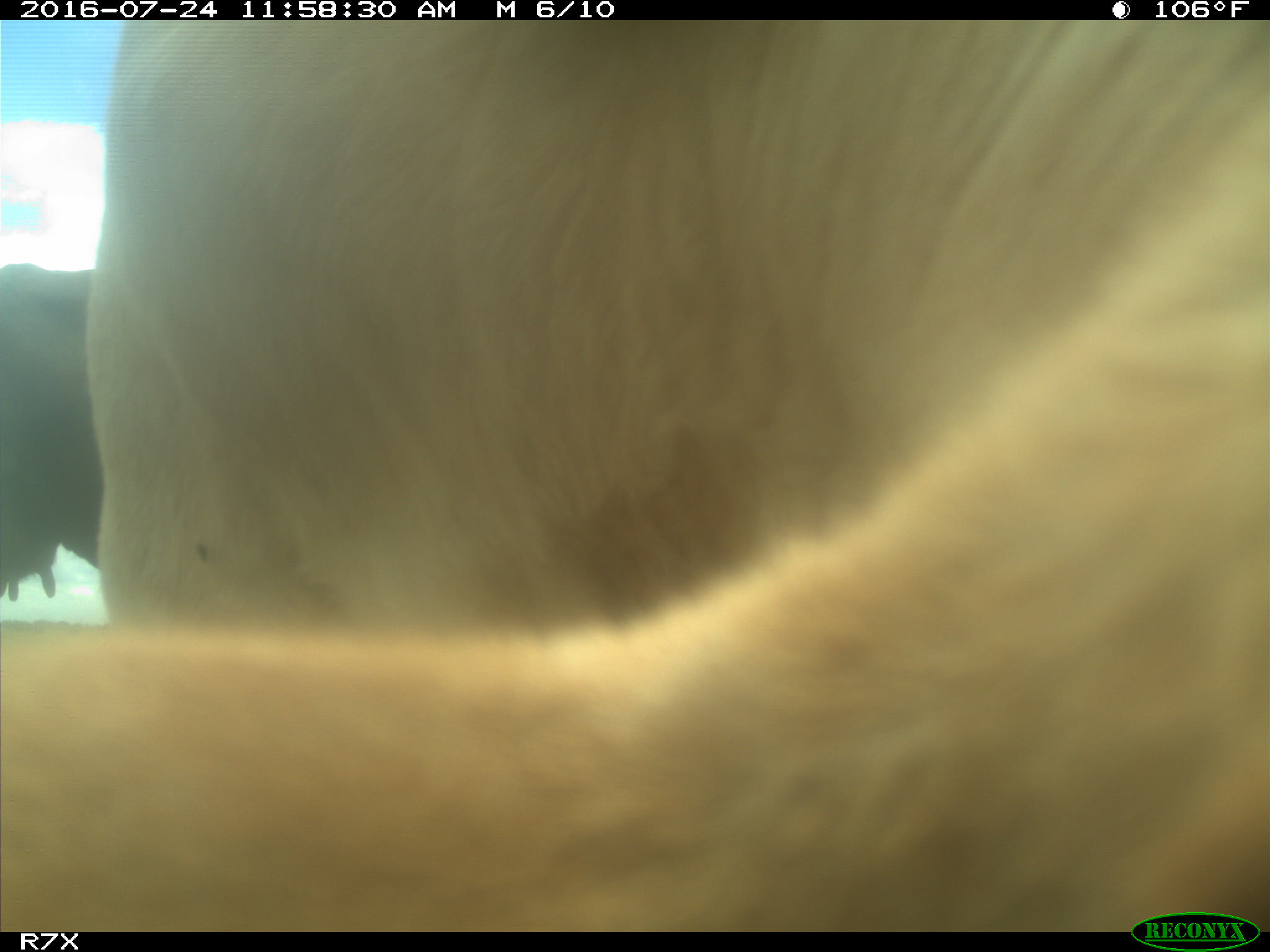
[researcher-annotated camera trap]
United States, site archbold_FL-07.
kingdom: Animalia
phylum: Chordata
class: Mammalia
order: Artiodactyla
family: Bovidae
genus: Bos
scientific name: Bos taurus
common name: domestic cow